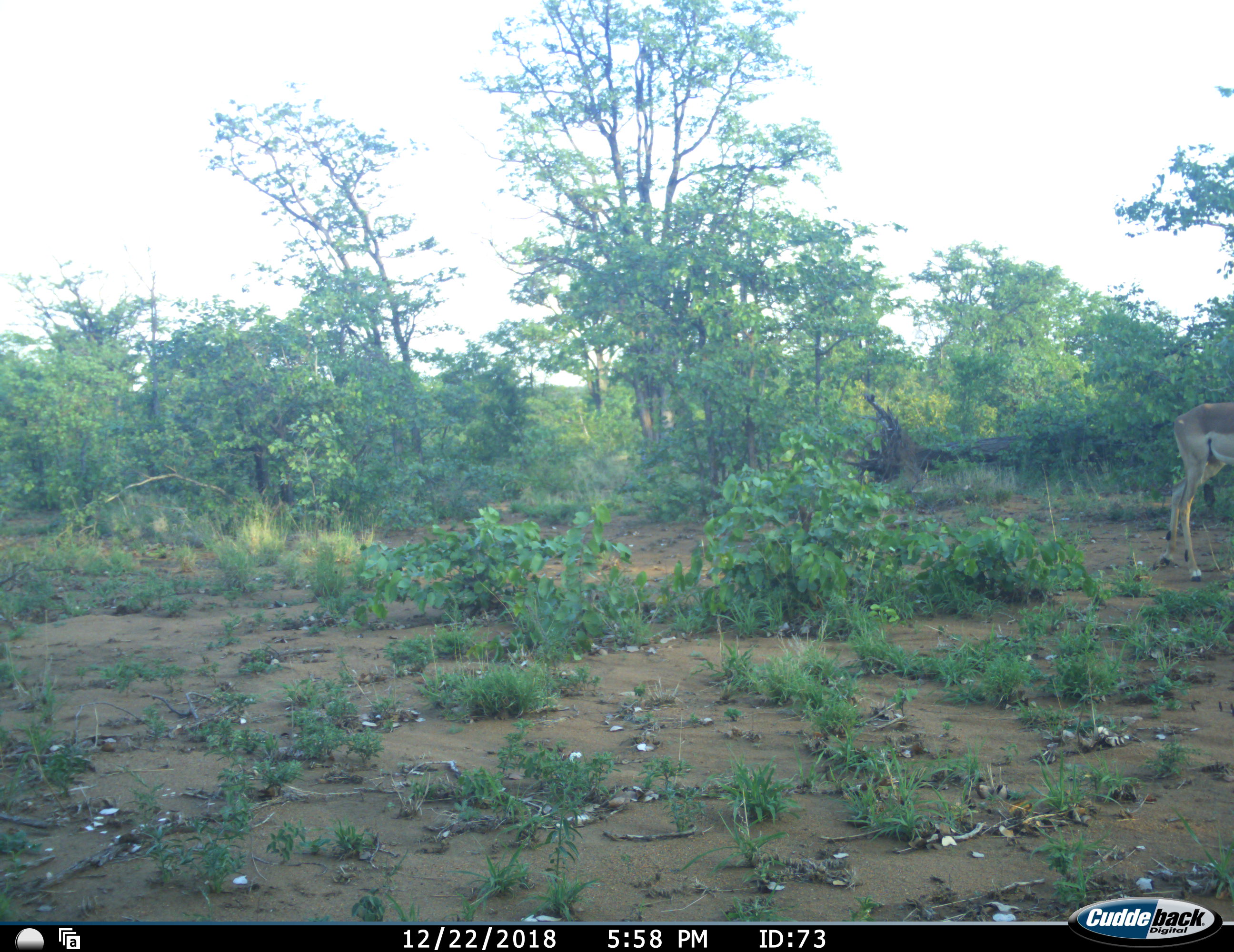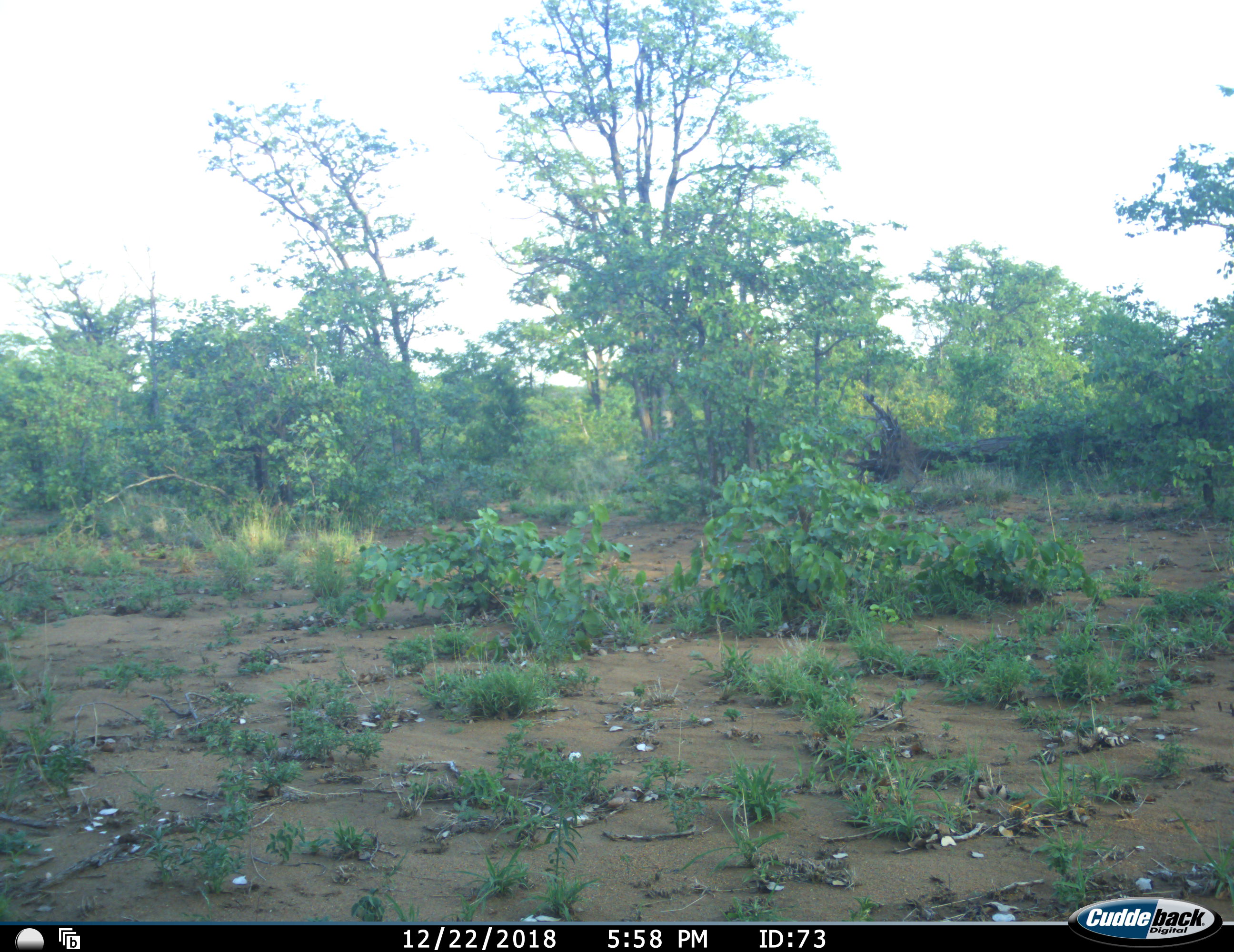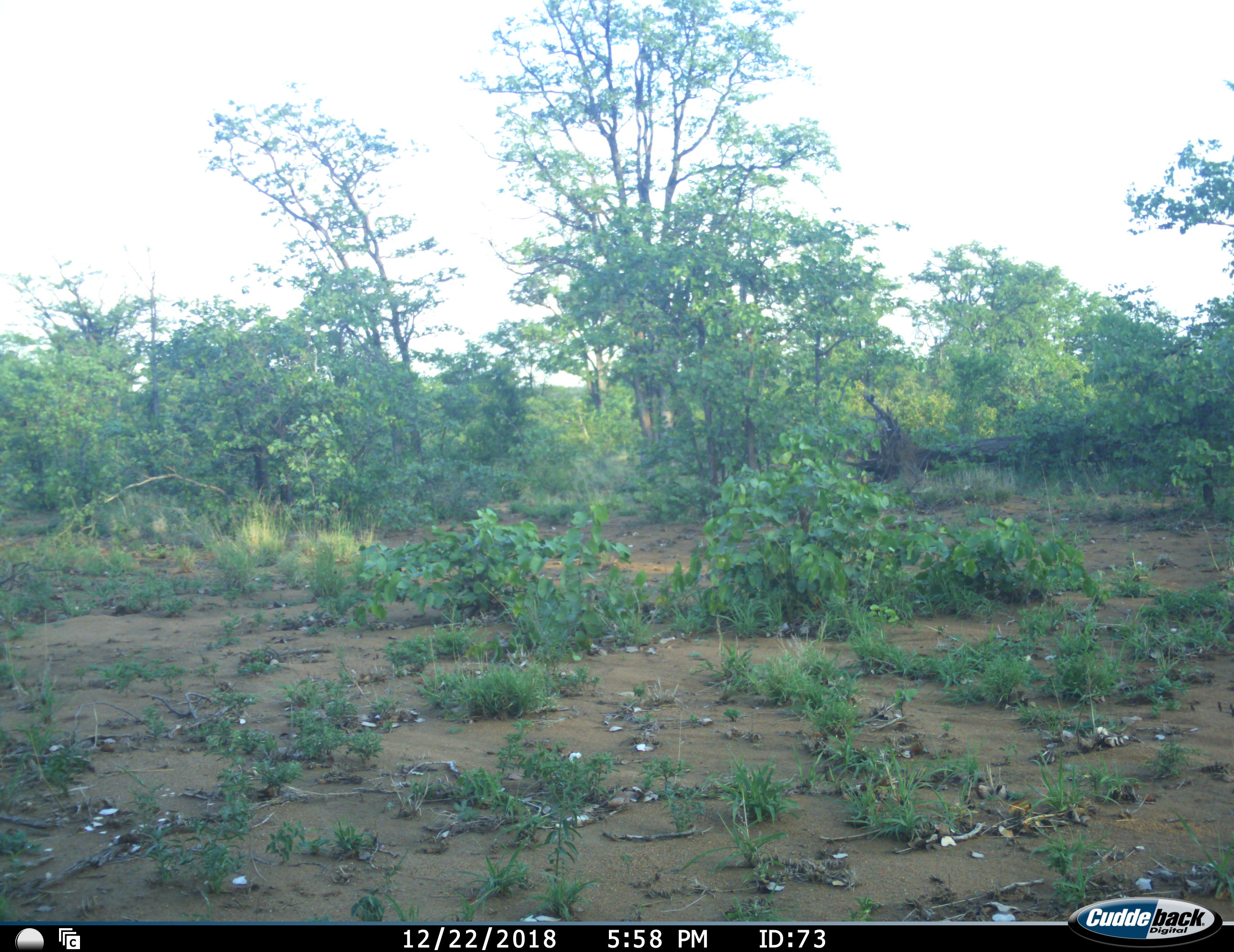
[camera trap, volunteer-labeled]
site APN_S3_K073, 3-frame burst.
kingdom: Animalia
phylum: Chordata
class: Mammalia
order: Artiodactyla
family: Bovidae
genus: Aepyceros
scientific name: Aepyceros melampus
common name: impala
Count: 1.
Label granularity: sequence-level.